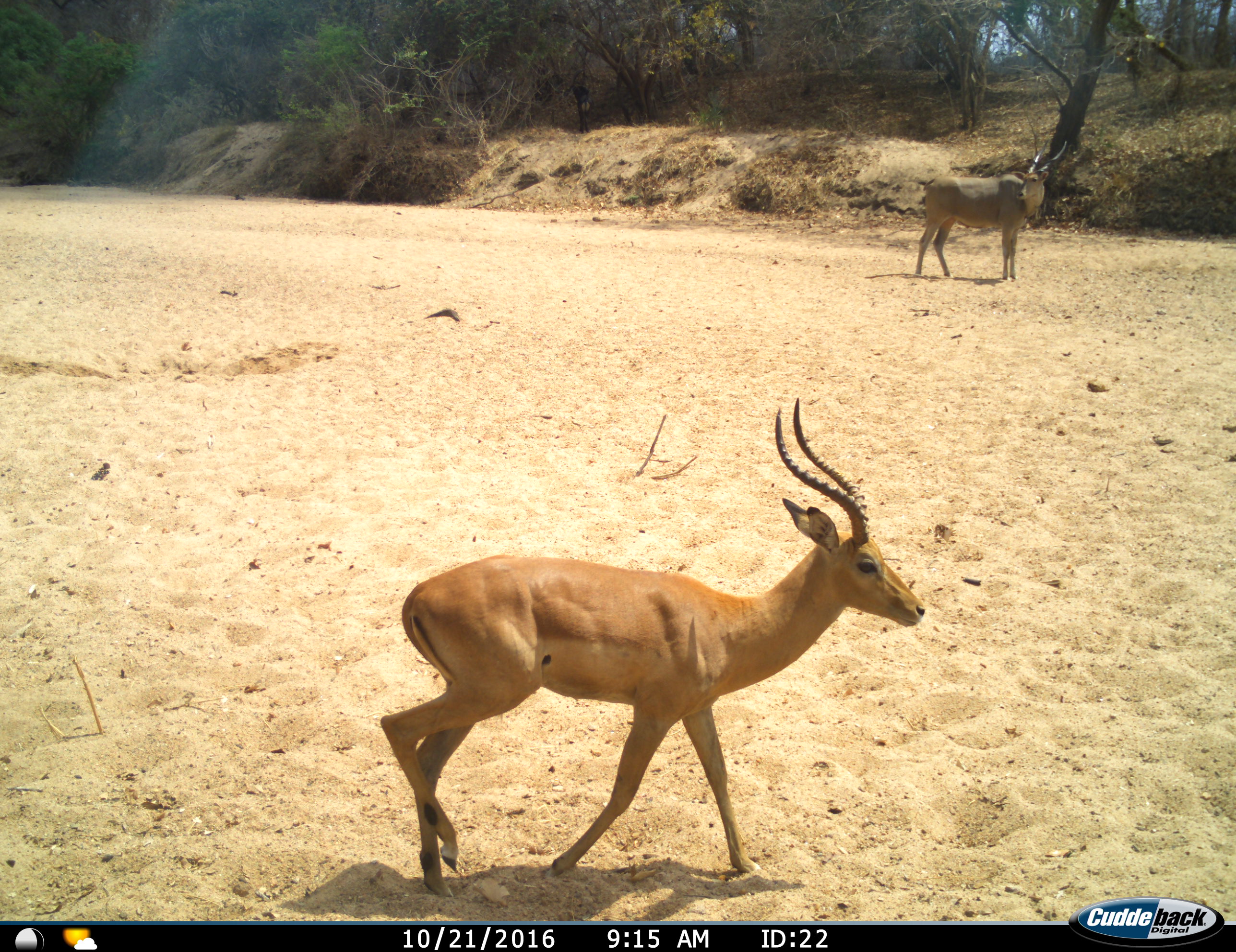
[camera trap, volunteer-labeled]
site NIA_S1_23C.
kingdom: Animalia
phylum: Chordata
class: Mammalia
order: Artiodactyla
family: Bovidae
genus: Tragelaphus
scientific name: Tragelaphus oryx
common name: eland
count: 1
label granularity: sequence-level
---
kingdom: Animalia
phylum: Chordata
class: Mammalia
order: Artiodactyla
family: Bovidae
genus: Aepyceros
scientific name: Aepyceros melampus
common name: impala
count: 1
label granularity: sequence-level